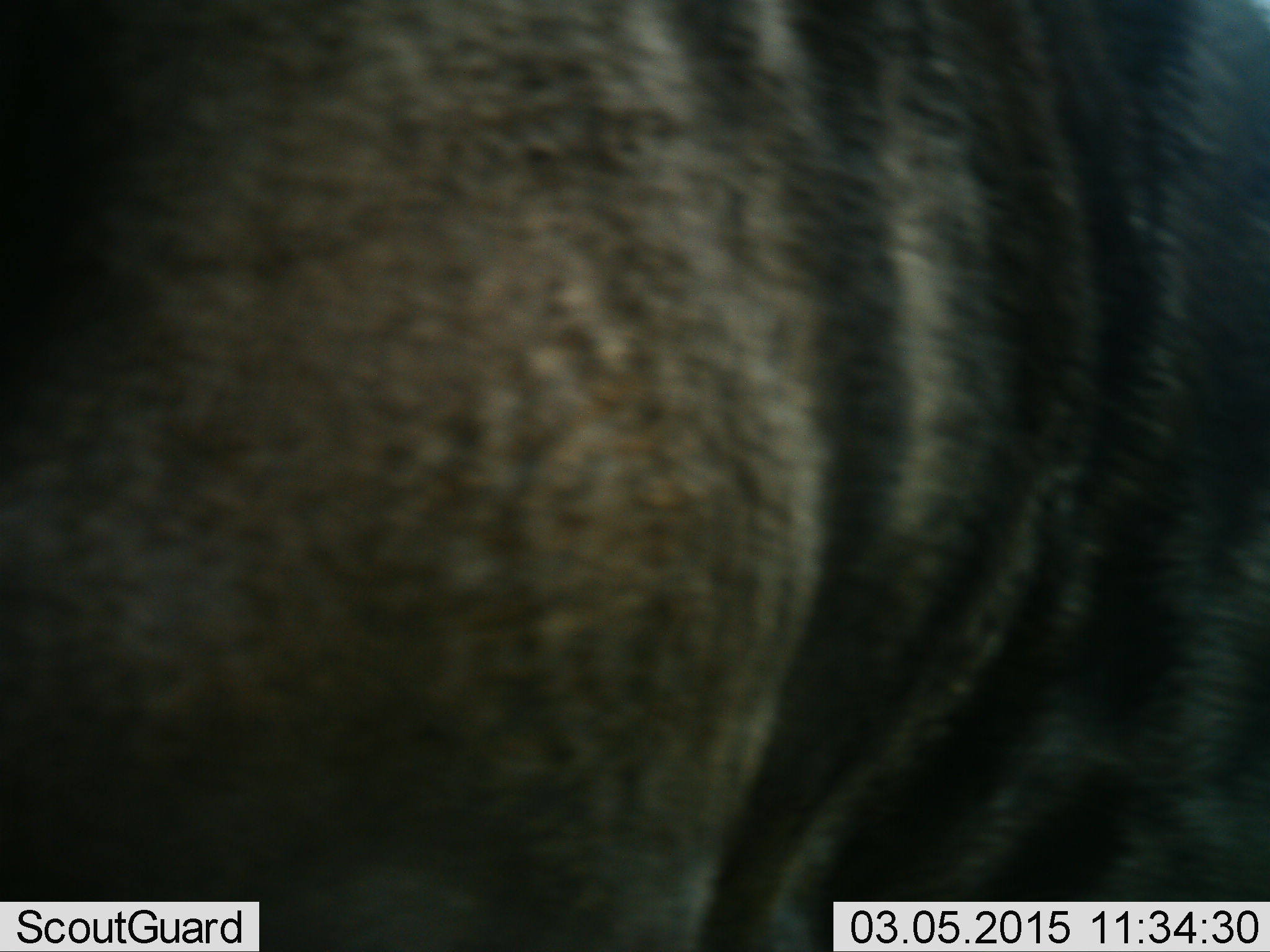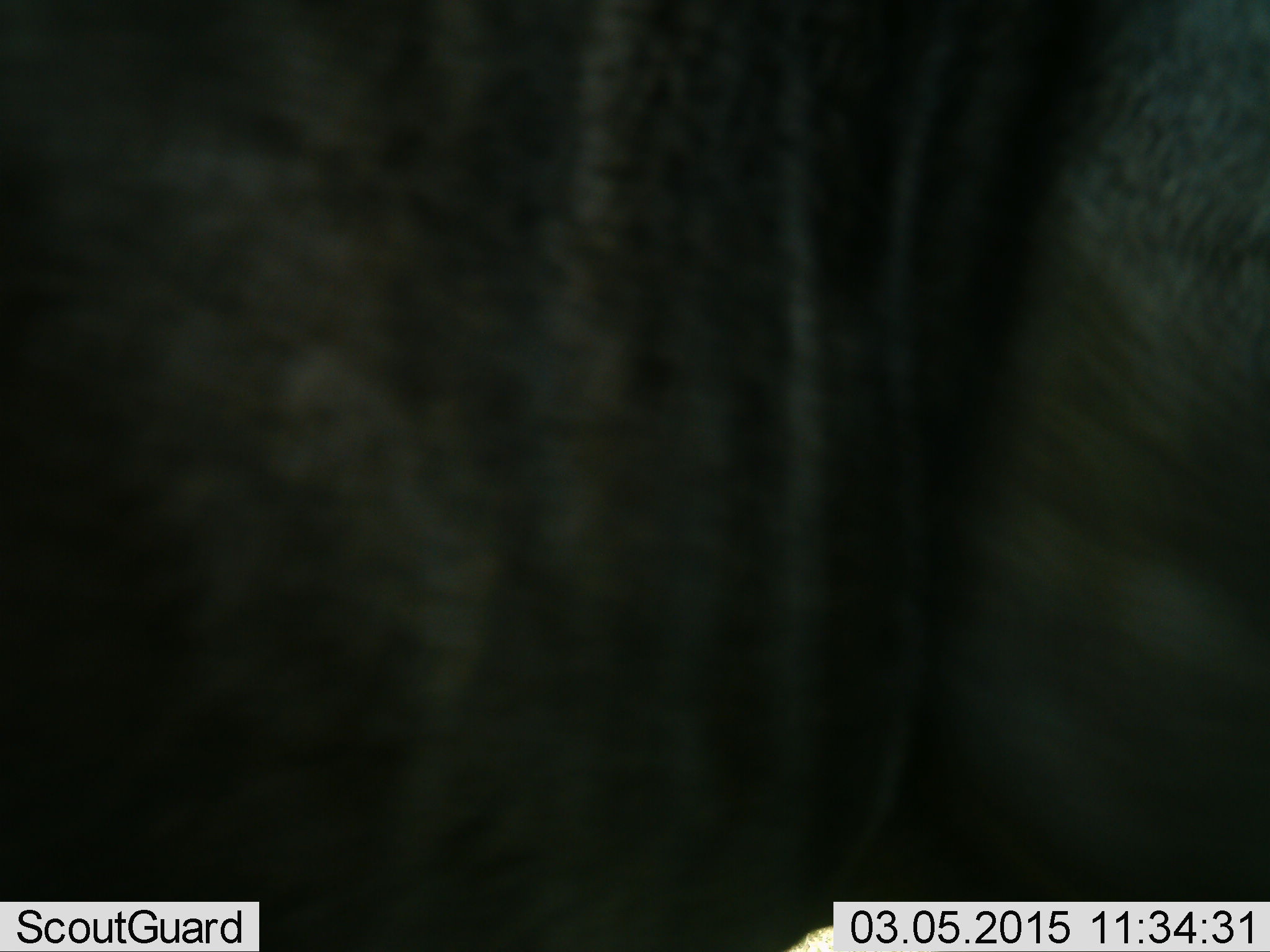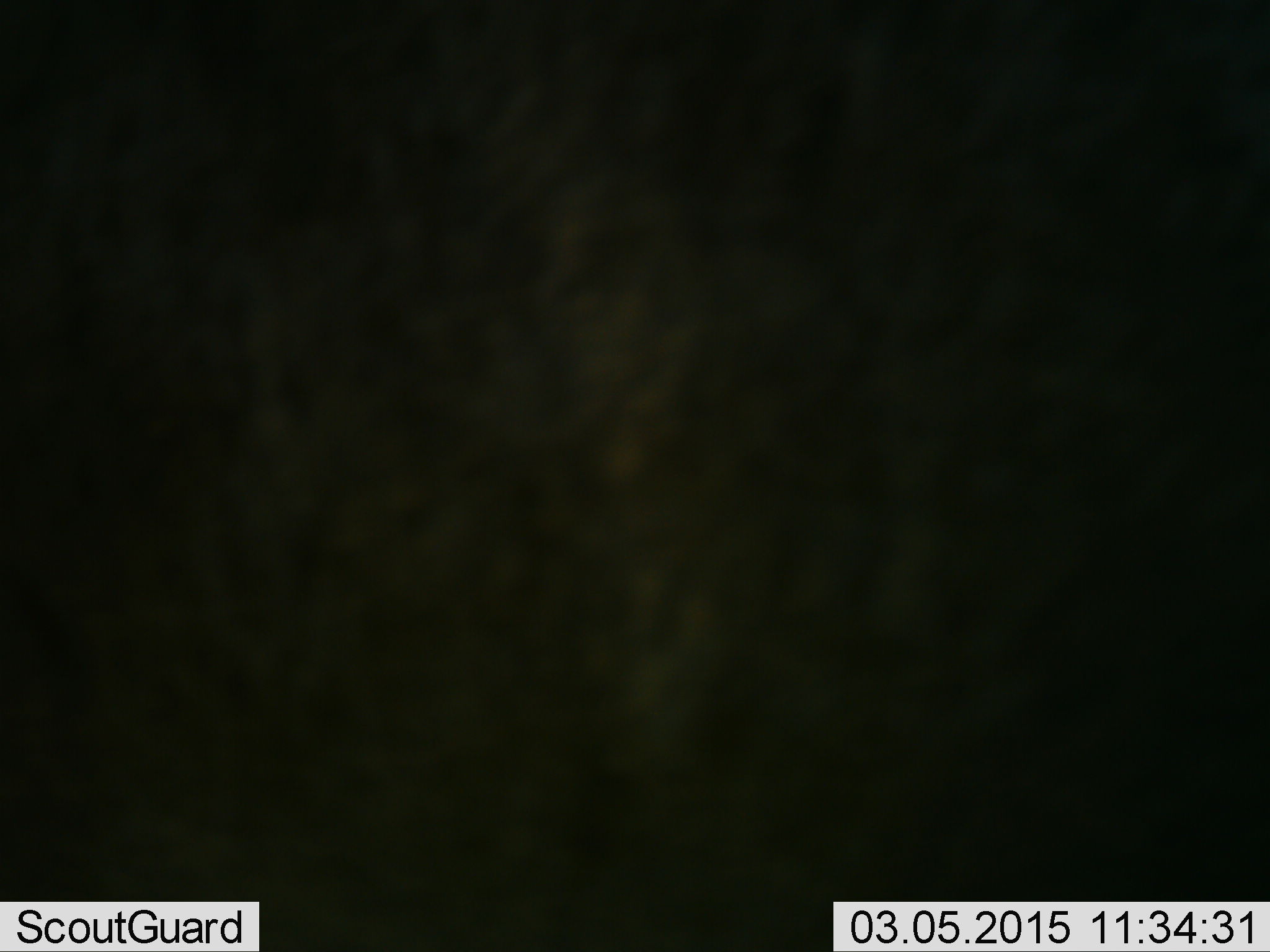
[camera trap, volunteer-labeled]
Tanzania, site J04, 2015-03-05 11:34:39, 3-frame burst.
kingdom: Animalia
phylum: Chordata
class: Mammalia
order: Artiodactyla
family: Bovidae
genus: Connochaetes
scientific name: Connochaetes taurinus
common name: blue wildebeest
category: wildebeest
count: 1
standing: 40%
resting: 0%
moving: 70%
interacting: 0%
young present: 0%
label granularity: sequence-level